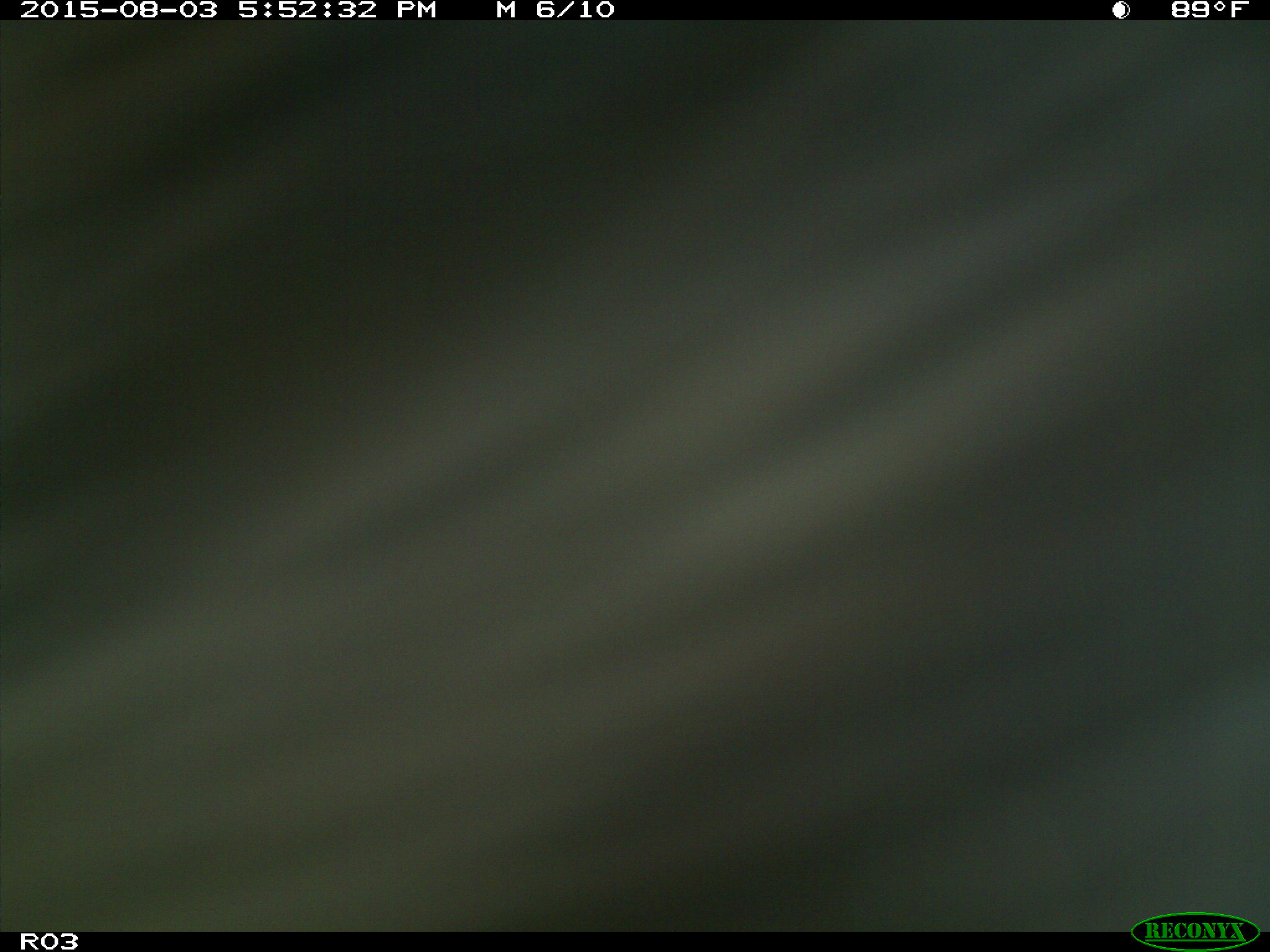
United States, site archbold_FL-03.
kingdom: Animalia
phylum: Chordata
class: Mammalia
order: Artiodactyla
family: Bovidae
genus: Bos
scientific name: Bos taurus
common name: domestic cow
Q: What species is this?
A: Bos taurus (domestic cow).